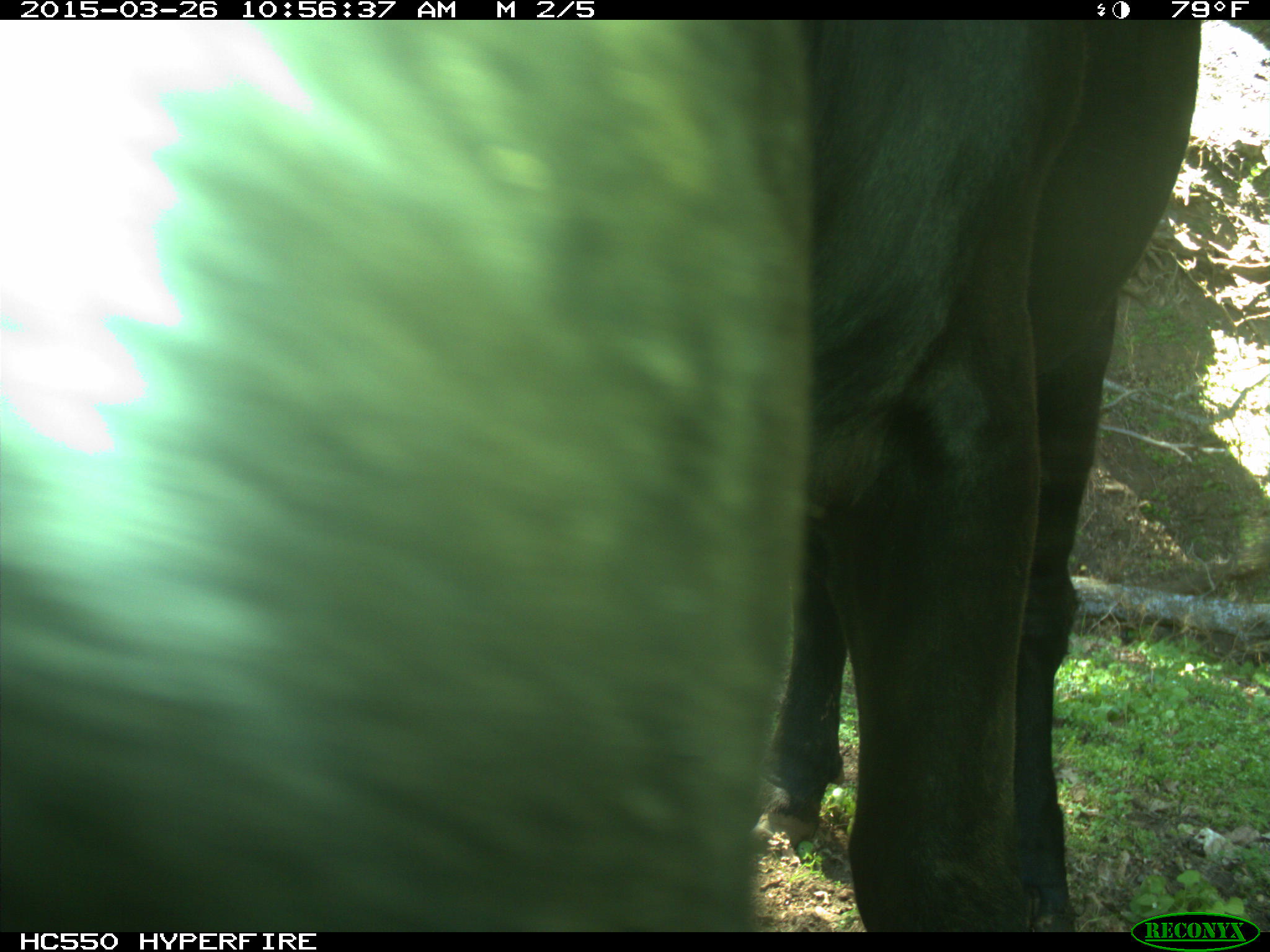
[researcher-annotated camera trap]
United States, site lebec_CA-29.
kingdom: Animalia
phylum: Chordata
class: Mammalia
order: Artiodactyla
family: Bovidae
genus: Bos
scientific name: Bos taurus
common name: domestic cow